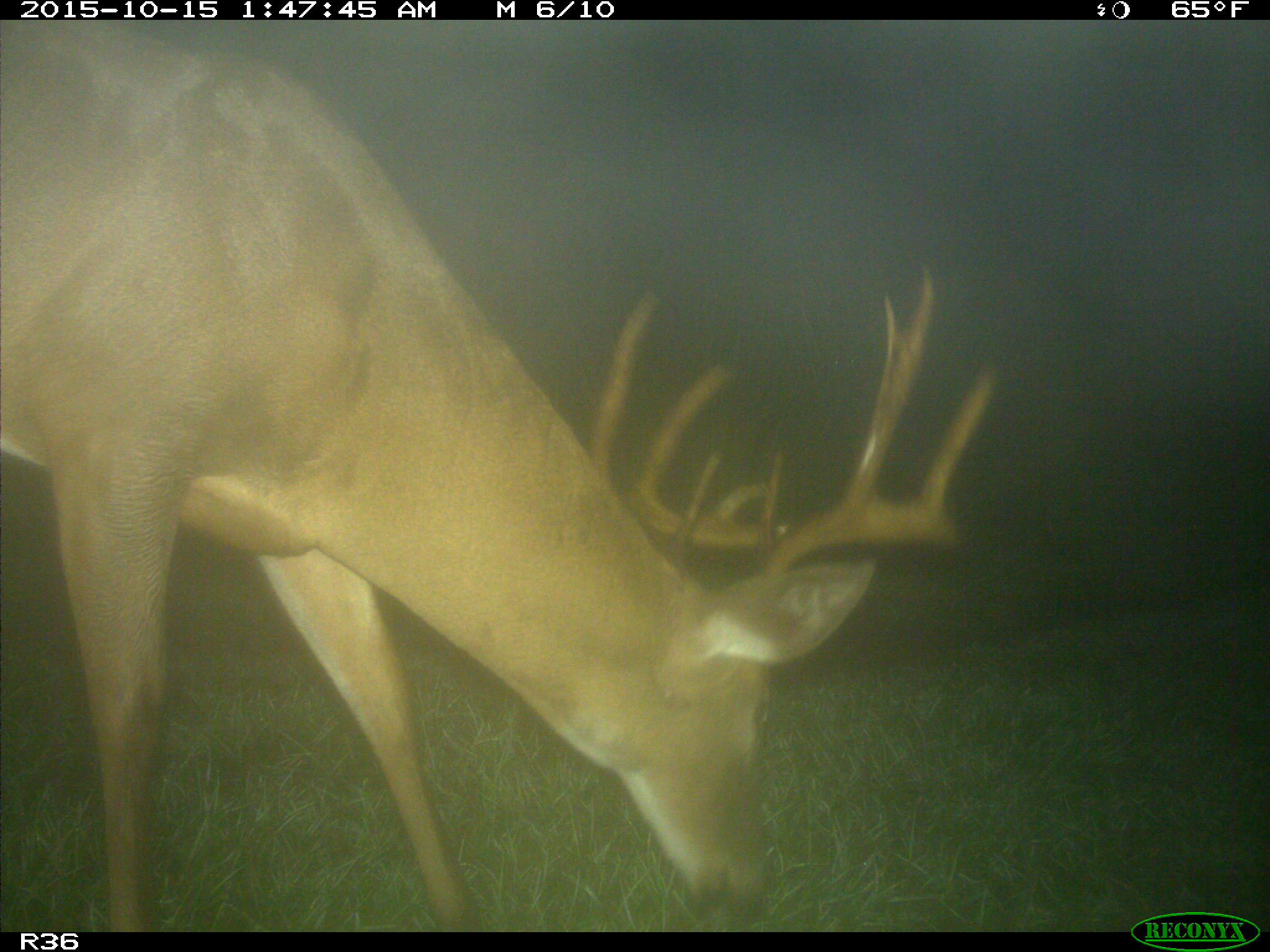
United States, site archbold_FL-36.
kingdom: Animalia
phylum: Chordata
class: Mammalia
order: Artiodactyla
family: Cervidae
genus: Odocoileus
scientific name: Odocoileus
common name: deer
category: unidentified deer